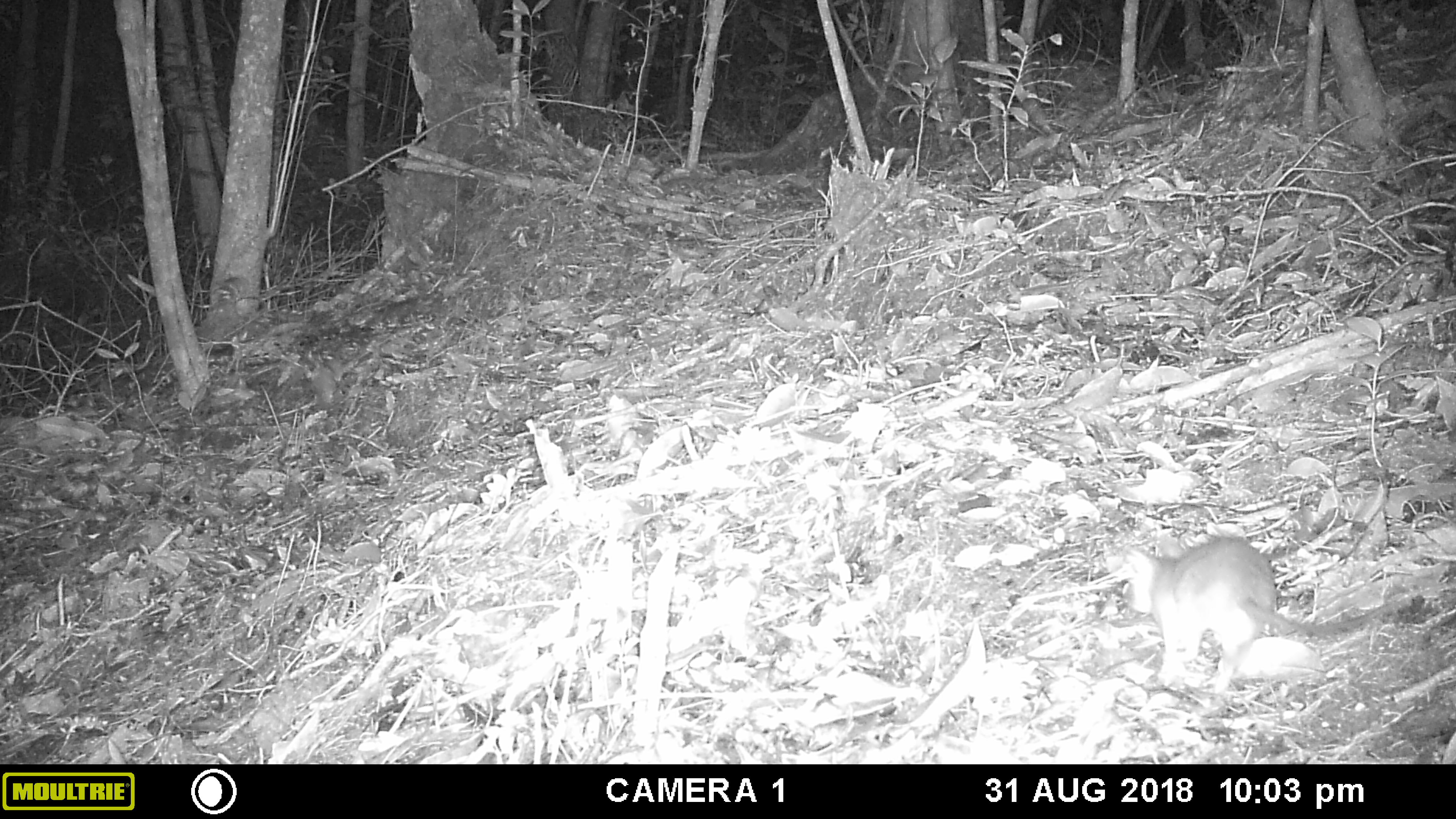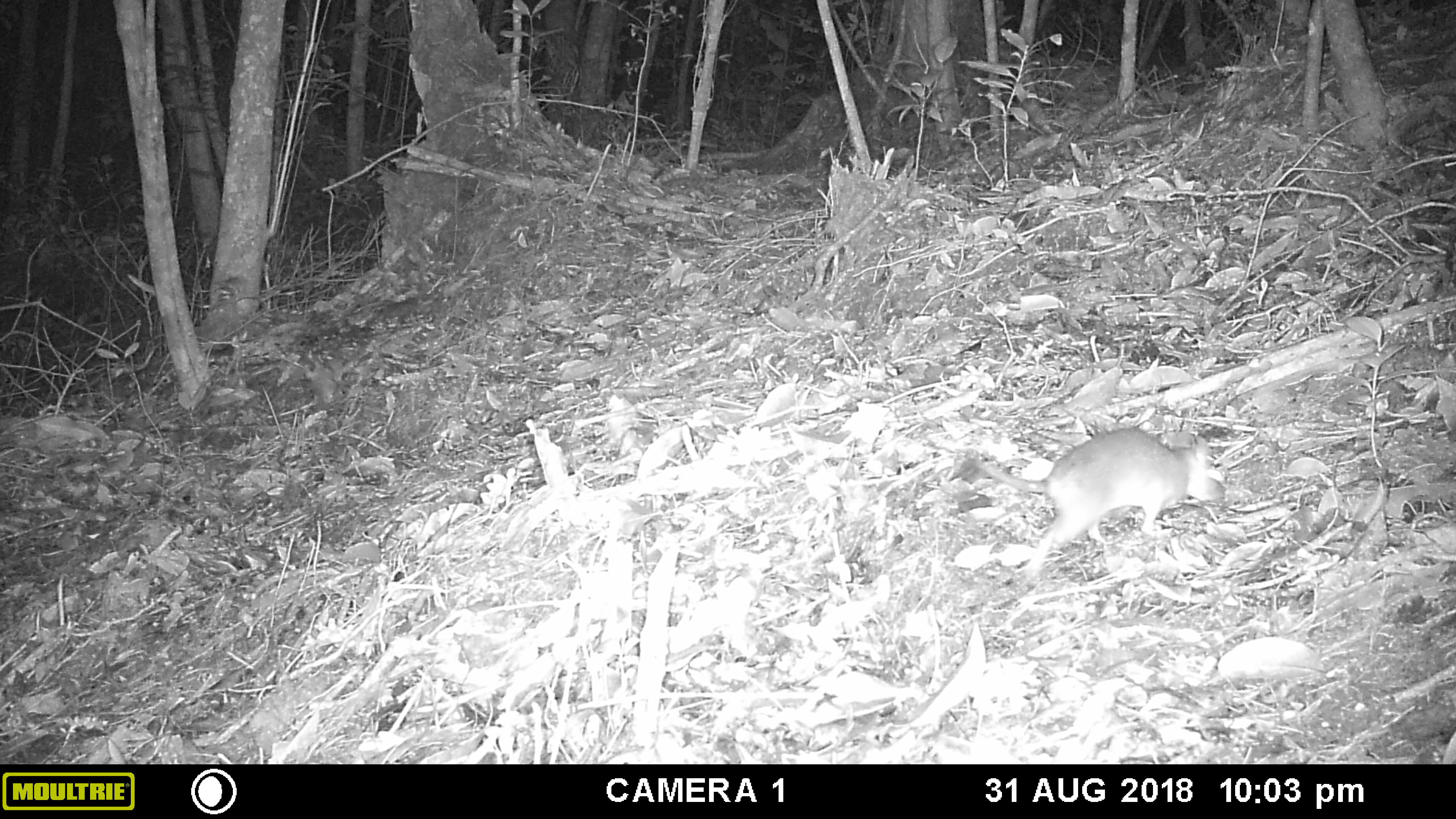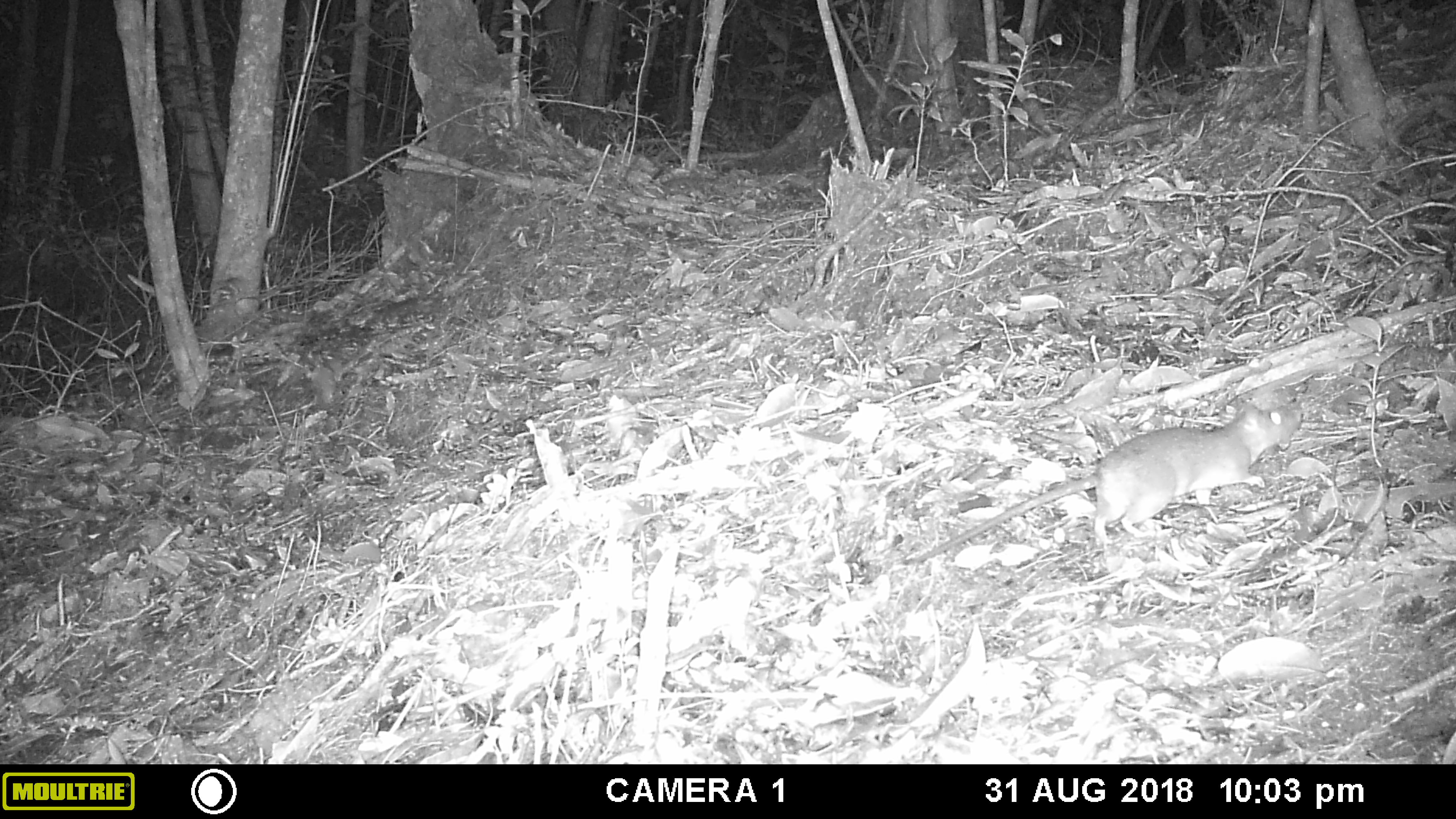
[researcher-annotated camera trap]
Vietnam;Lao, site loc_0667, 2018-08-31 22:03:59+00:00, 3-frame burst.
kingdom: Animalia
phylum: Chordata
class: Mammalia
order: Rodentia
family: Muridae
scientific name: Muridae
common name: old-world mice and rats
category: unidentified murid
Unidentified murid (old-world mice and rats) (Muridae). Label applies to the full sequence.